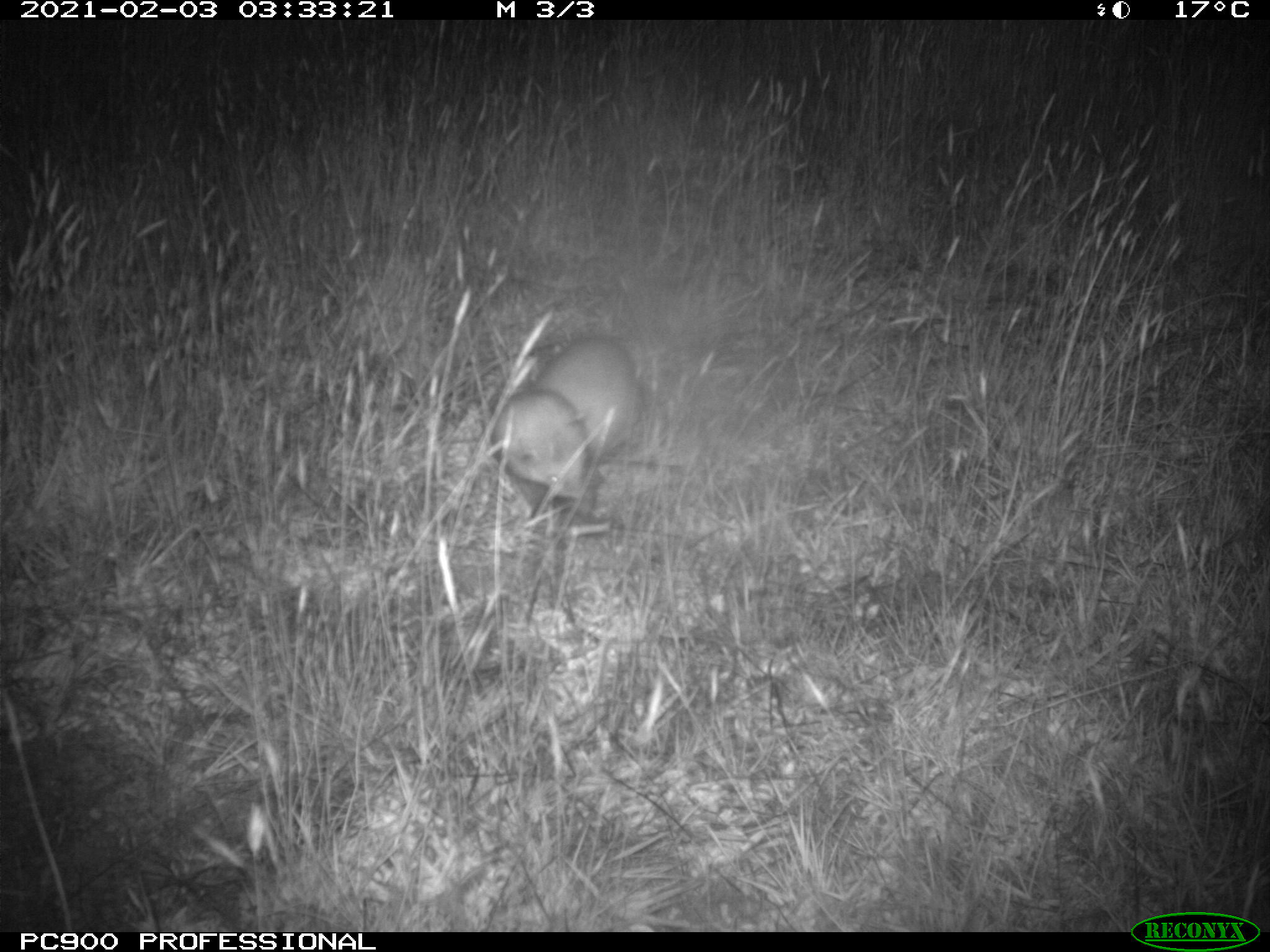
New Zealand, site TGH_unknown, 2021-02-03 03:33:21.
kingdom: Animalia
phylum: Chordata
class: Mammalia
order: Carnivora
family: Mustelidae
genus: Mustela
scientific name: Mustela furo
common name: ferret